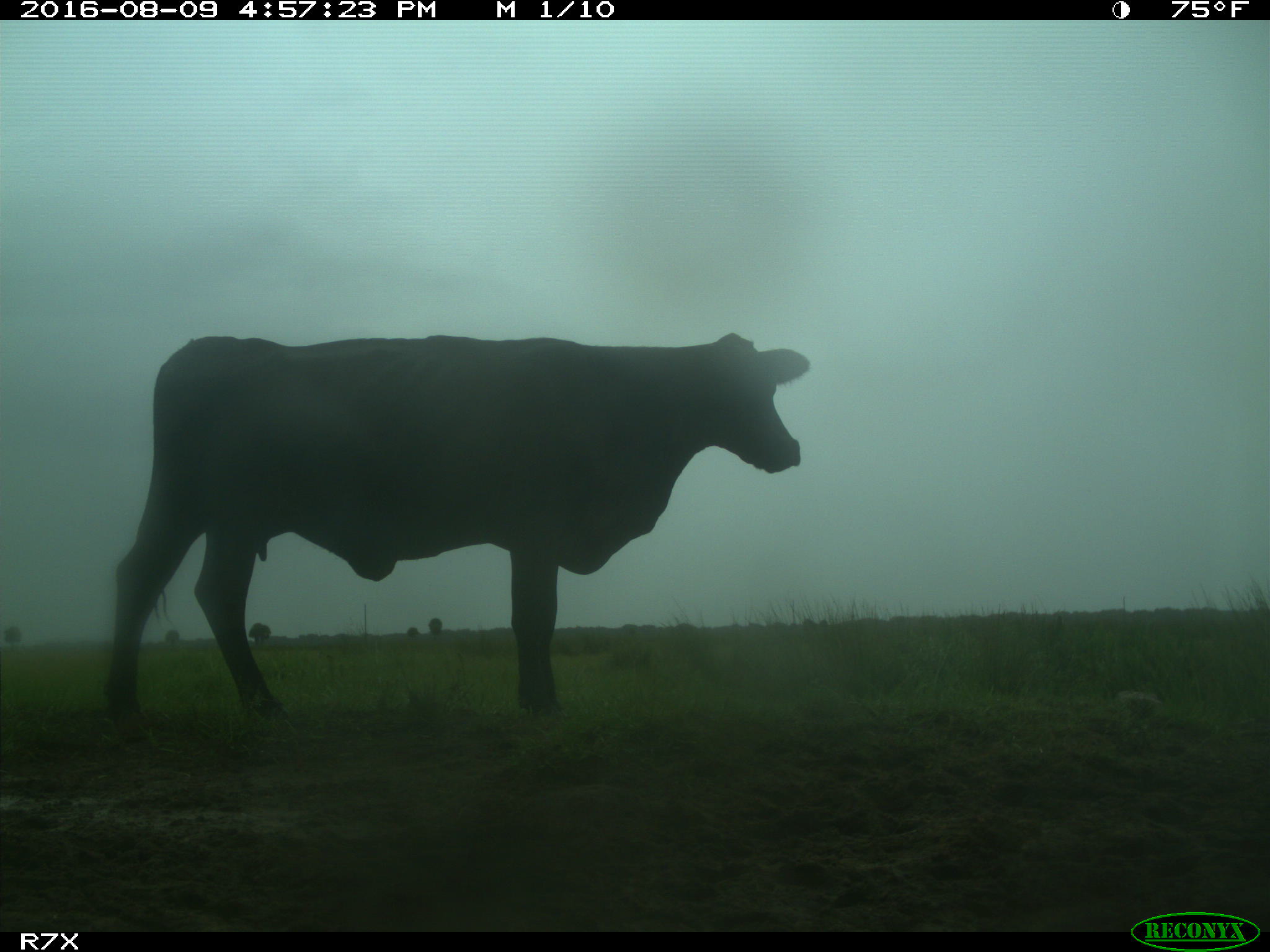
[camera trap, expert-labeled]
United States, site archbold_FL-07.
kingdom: Animalia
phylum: Chordata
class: Mammalia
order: Artiodactyla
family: Bovidae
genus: Bos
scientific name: Bos taurus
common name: domestic cow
Bos taurus (domestic cow).